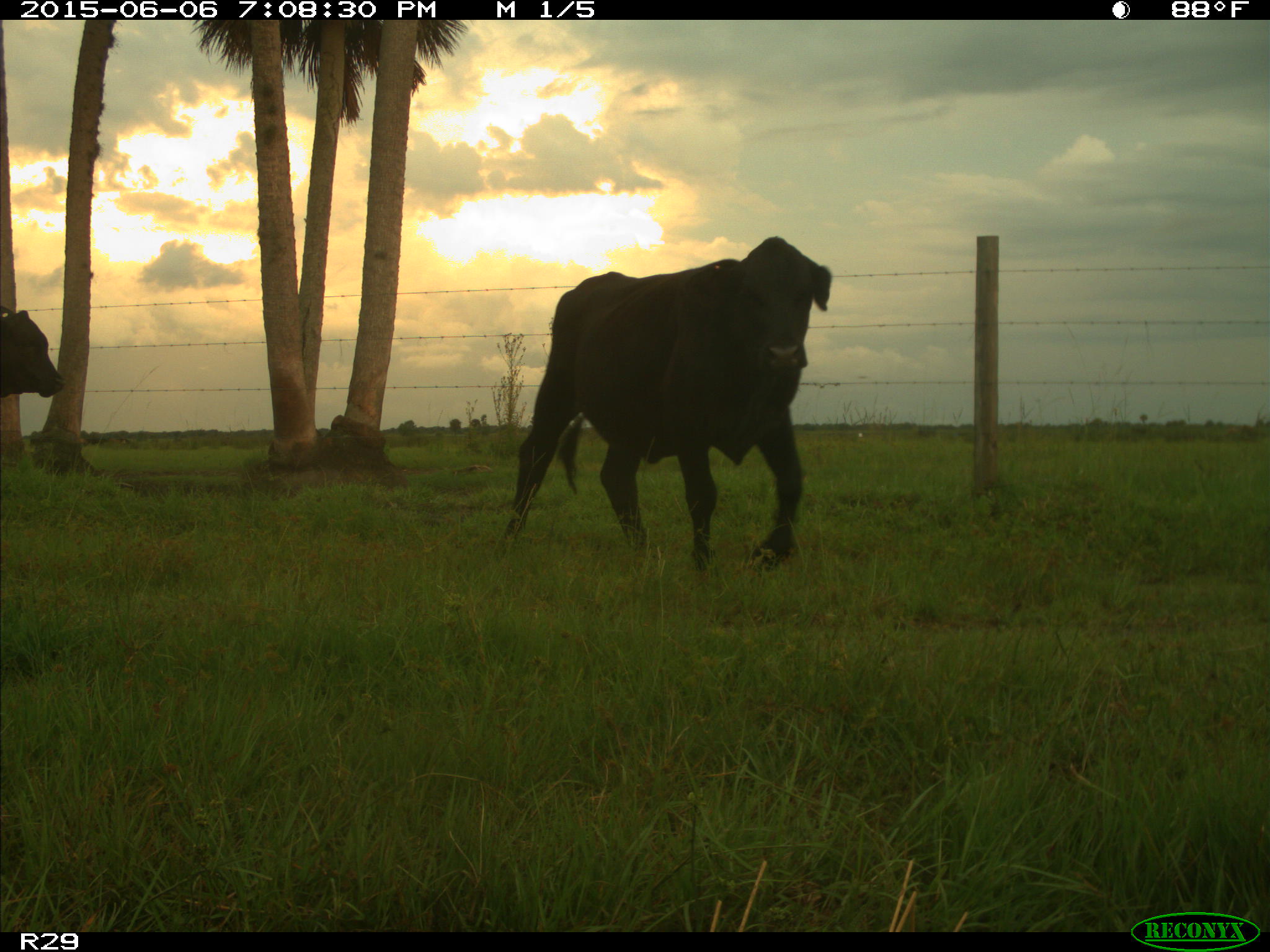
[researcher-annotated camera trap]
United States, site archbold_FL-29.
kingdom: Animalia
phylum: Chordata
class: Mammalia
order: Artiodactyla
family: Bovidae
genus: Bos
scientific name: Bos taurus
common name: domestic cow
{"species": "Bos taurus (domestic cow)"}